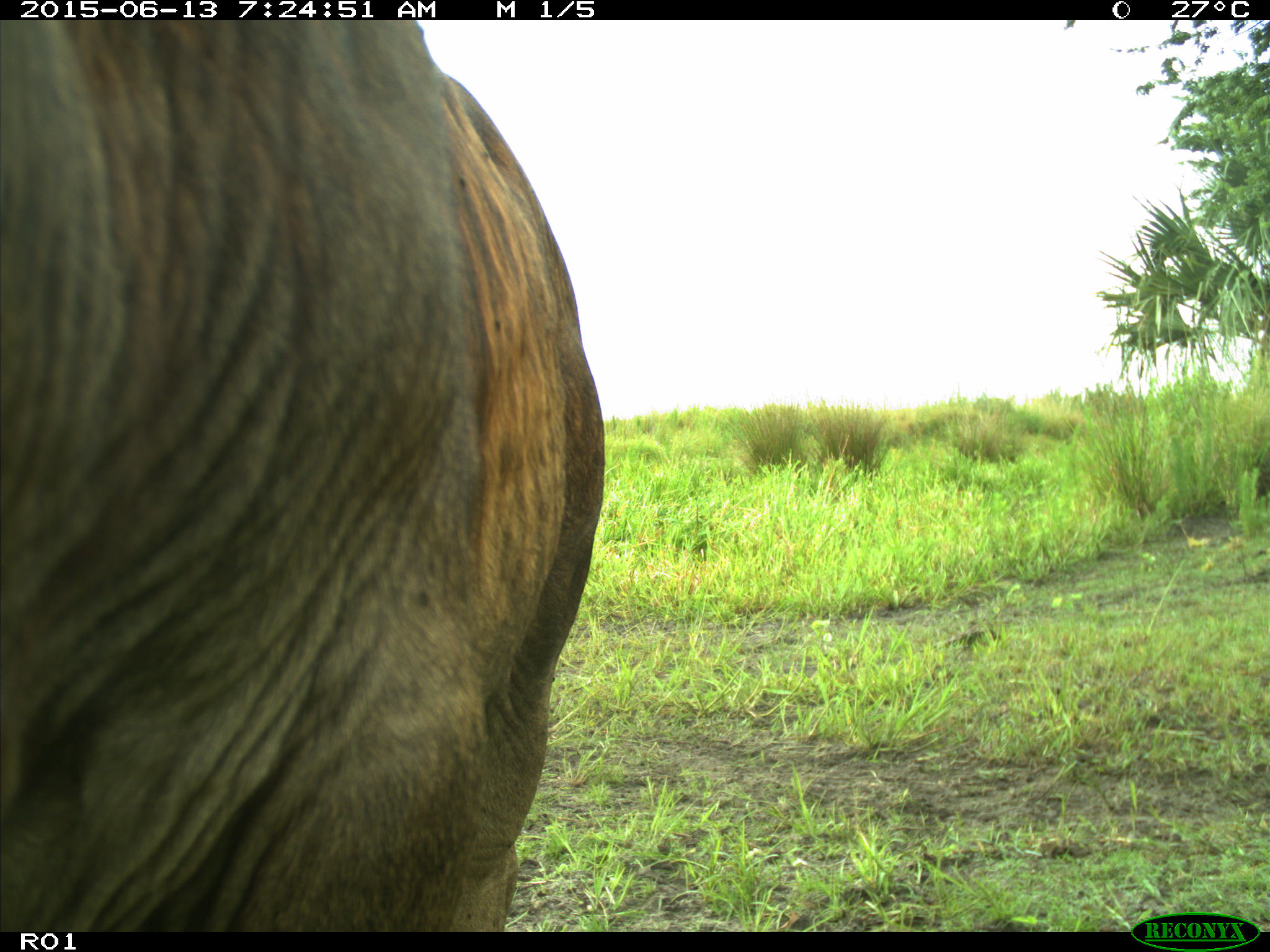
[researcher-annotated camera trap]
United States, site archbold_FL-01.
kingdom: Animalia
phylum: Chordata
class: Mammalia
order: Artiodactyla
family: Bovidae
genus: Bos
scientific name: Bos taurus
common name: domestic cow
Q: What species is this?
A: Bos taurus (domestic cow).